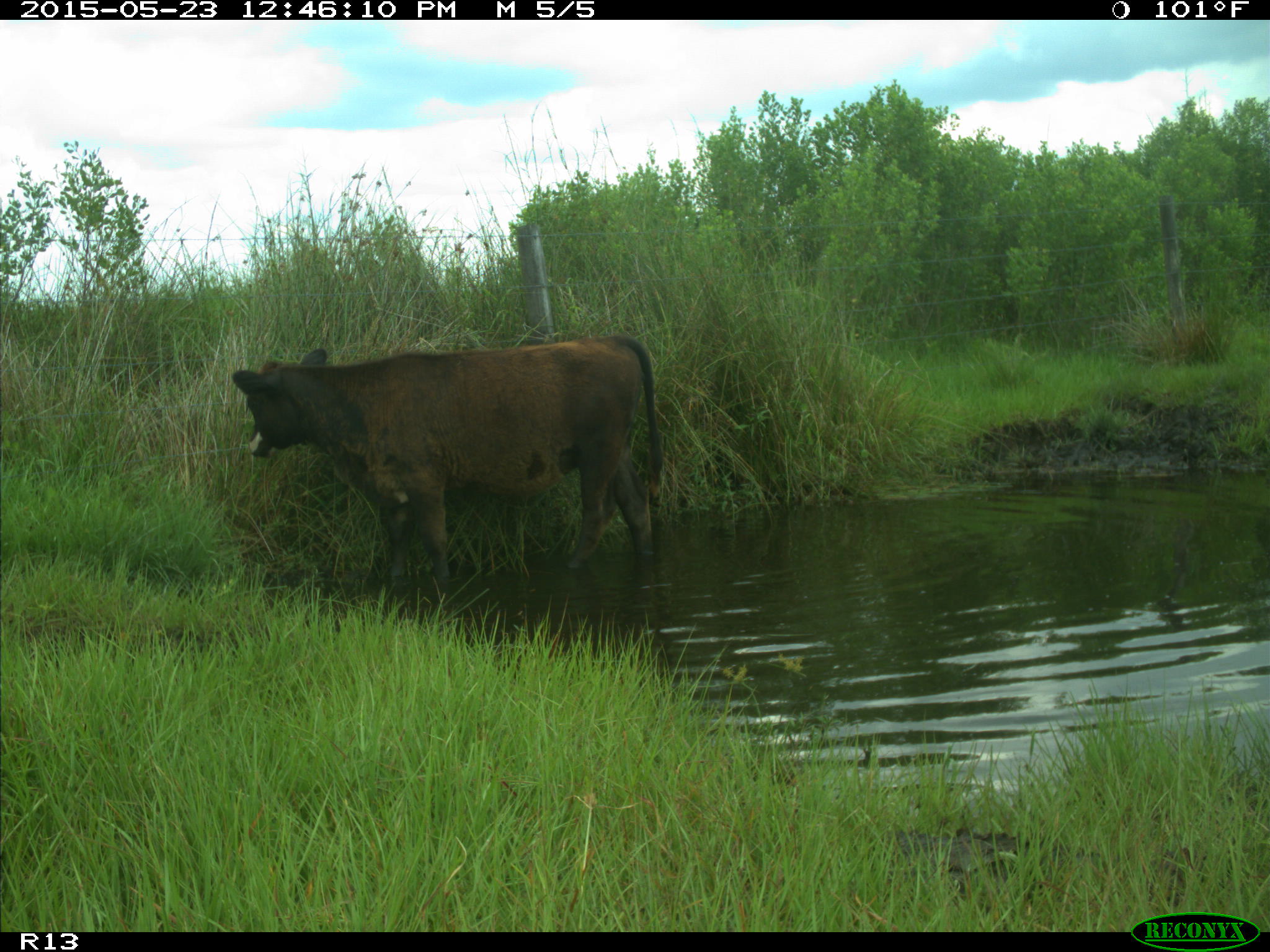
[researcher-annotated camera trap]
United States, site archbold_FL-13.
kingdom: Animalia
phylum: Chordata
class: Mammalia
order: Artiodactyla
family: Bovidae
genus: Bos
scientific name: Bos taurus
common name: domestic cow